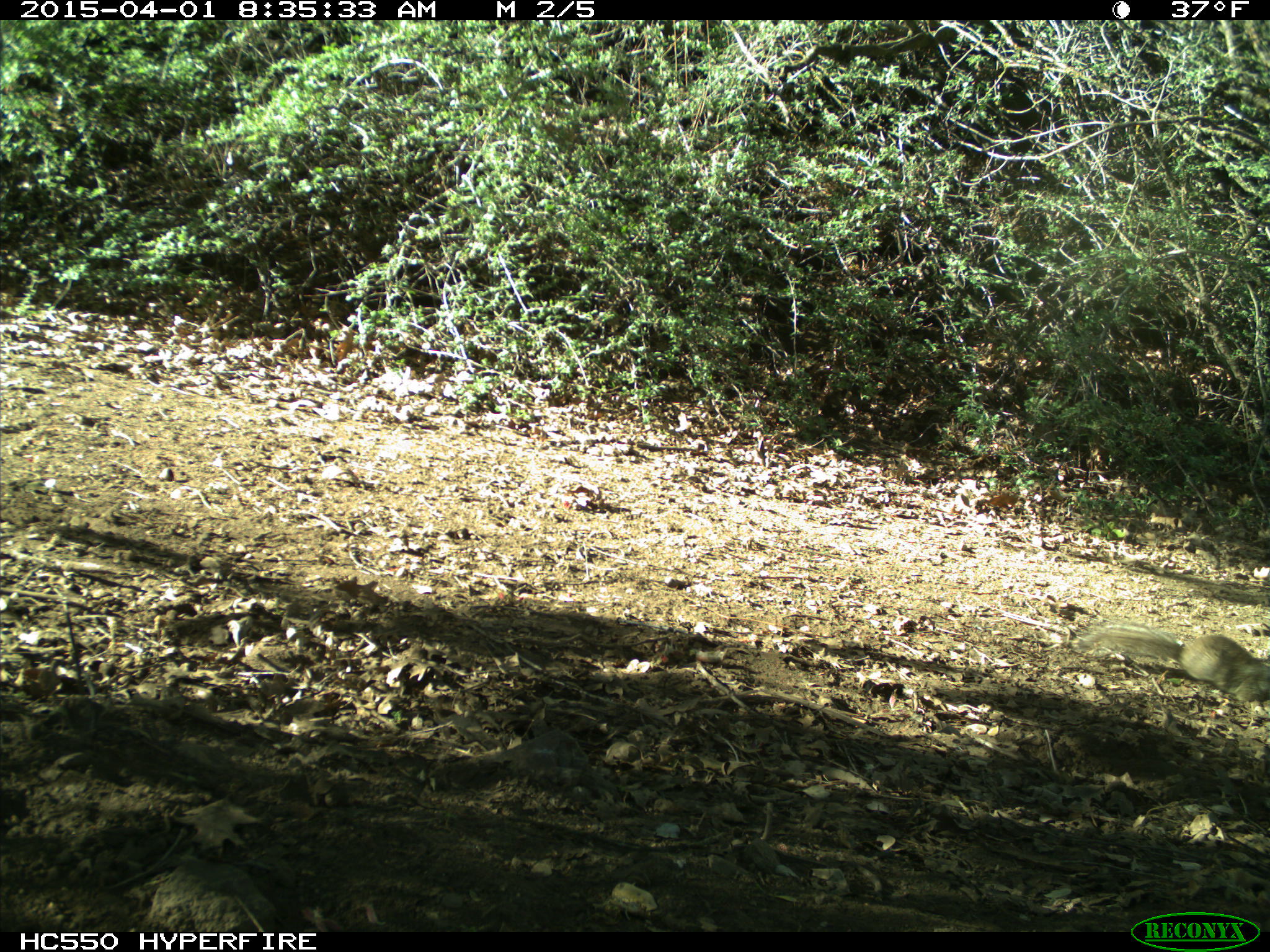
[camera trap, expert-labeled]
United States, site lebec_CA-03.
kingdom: Animalia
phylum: Chordata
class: Mammalia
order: Rodentia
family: Sciuridae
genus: Otospermophilus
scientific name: Otospermophilus beecheyi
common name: california ground squirrel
Otospermophilus beecheyi (california ground squirrel).